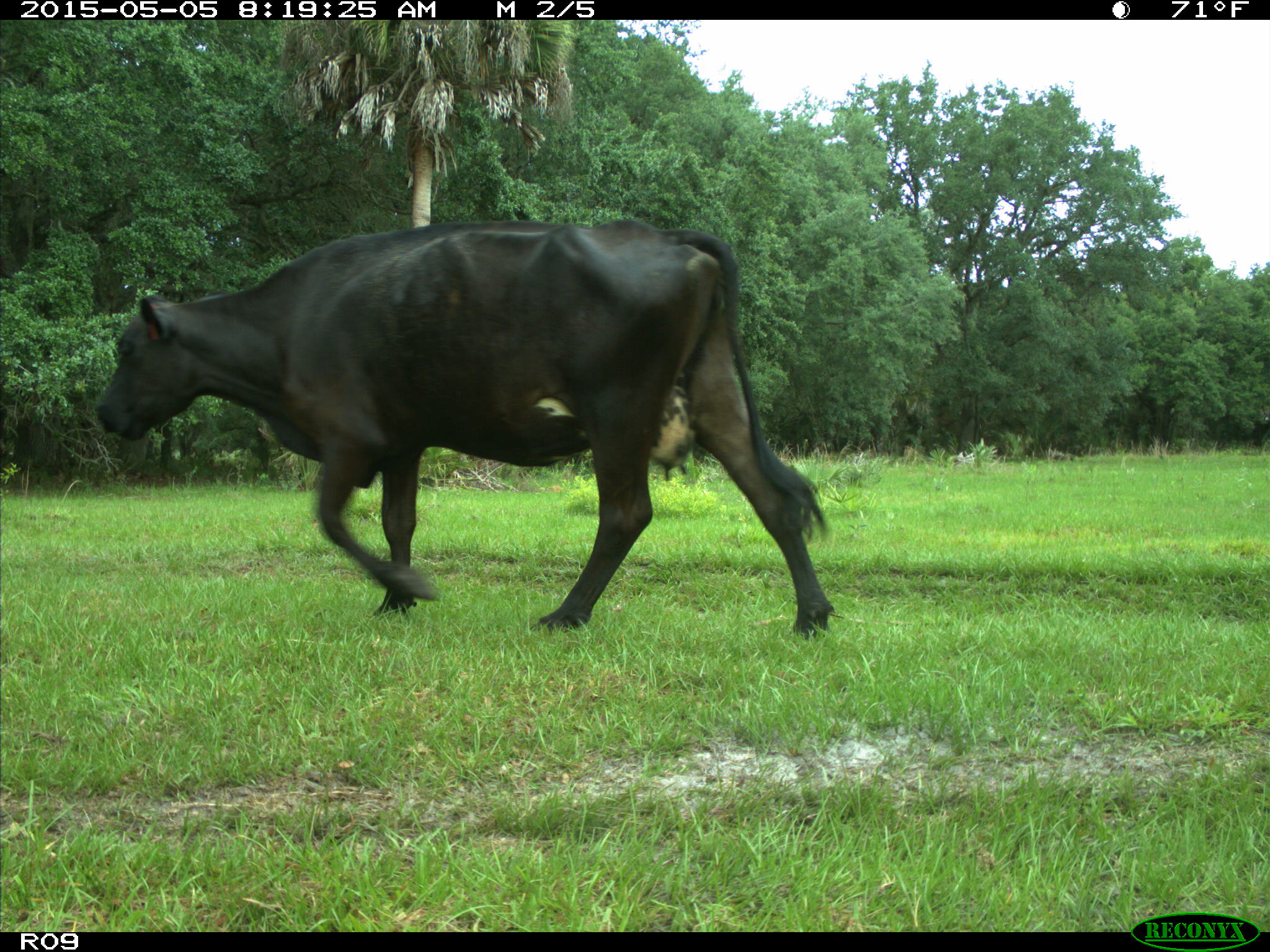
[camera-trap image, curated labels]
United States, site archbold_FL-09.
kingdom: Animalia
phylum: Chordata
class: Mammalia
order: Artiodactyla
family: Bovidae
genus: Bos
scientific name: Bos taurus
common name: domestic cow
Bos taurus (domestic cow).